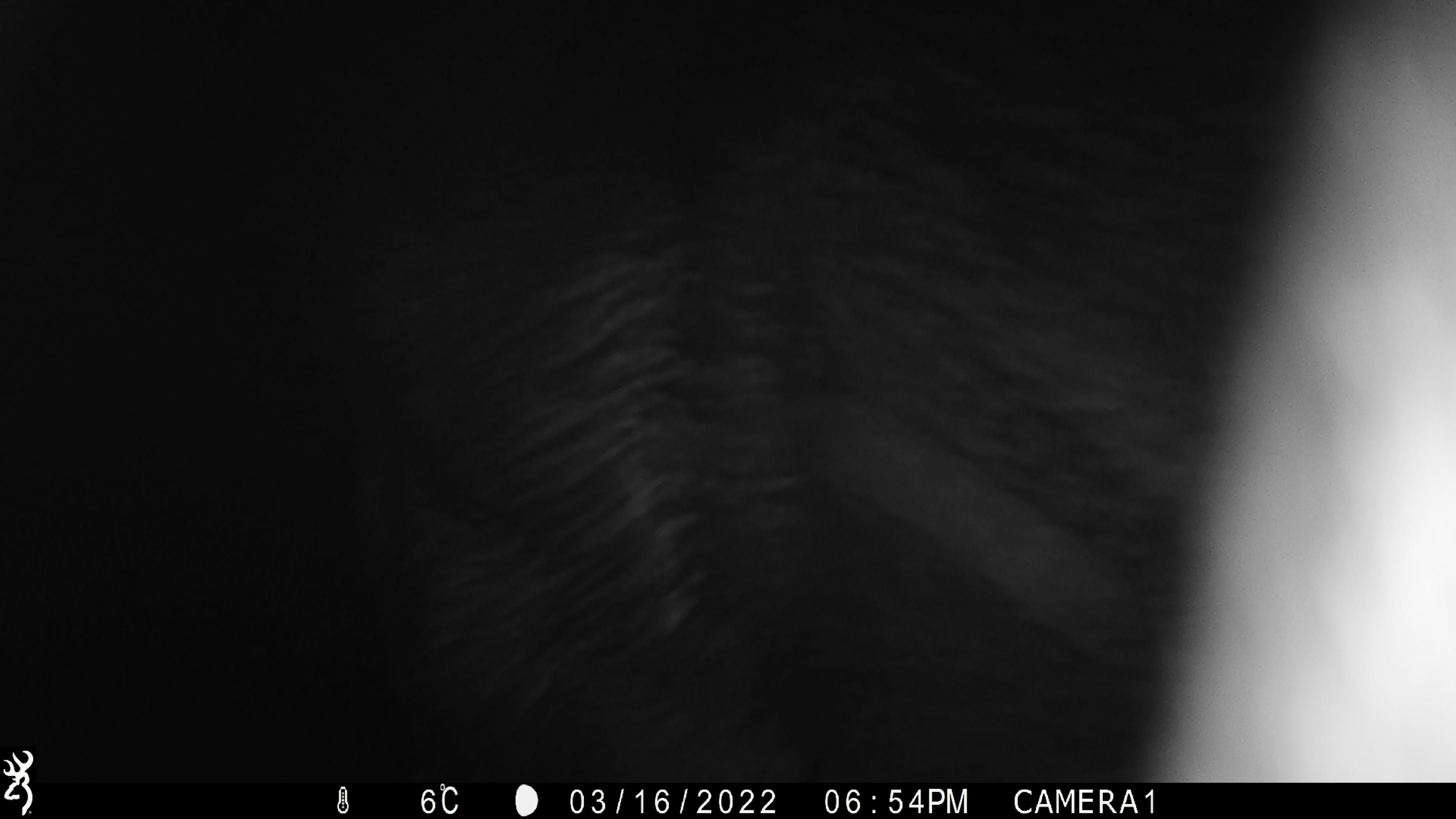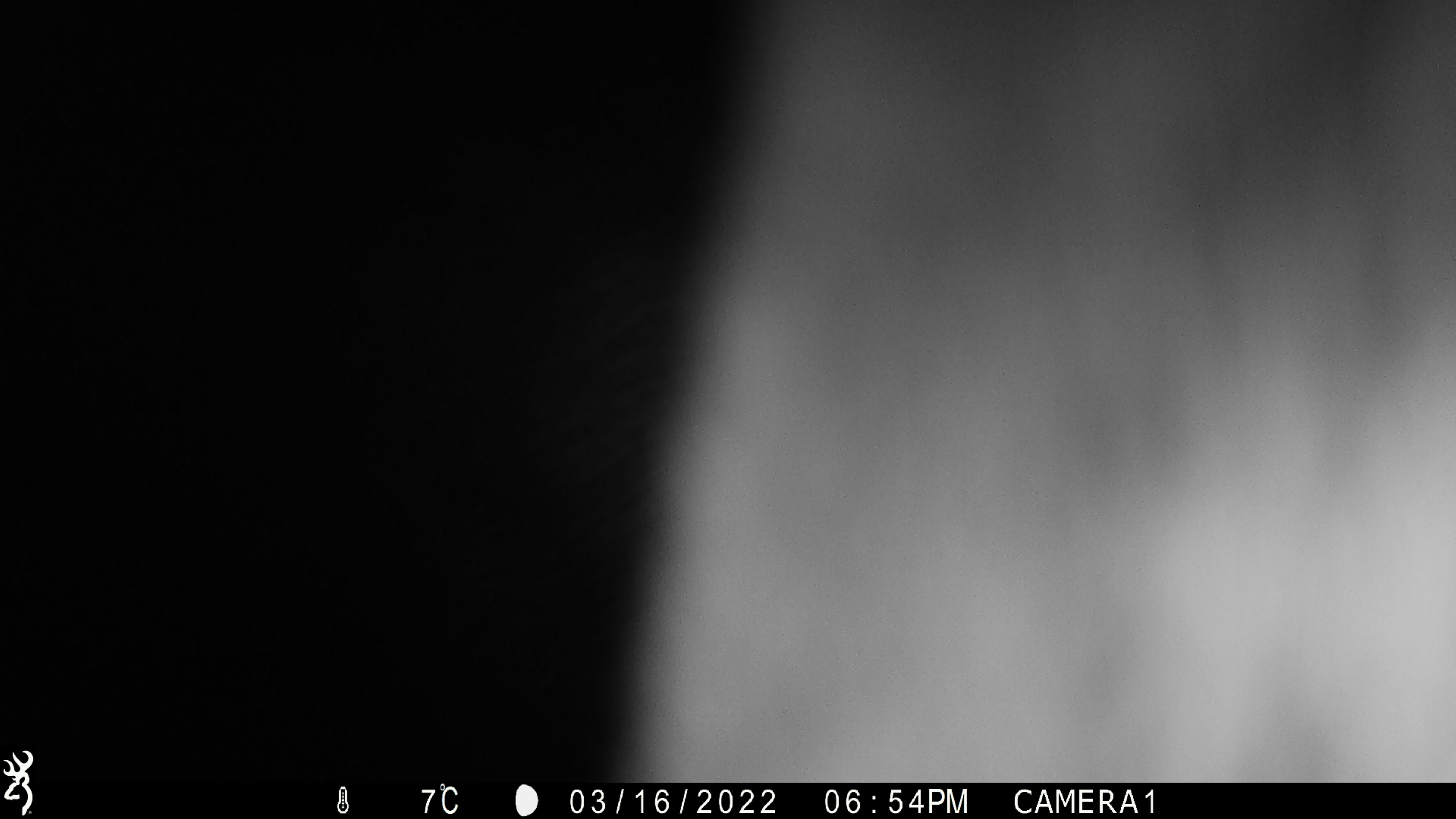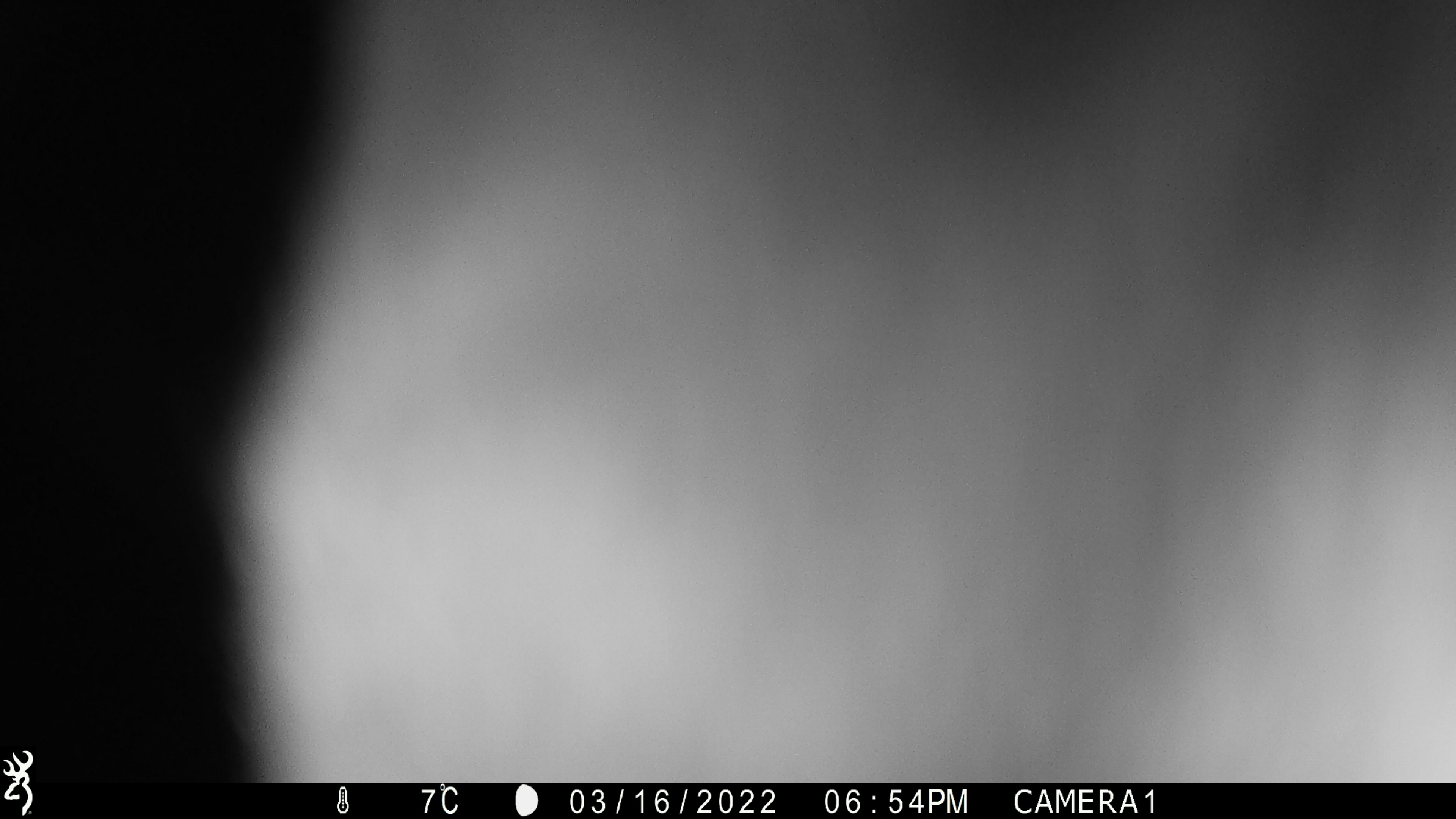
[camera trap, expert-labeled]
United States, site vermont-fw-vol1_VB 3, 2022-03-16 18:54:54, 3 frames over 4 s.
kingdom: Animalia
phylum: Chordata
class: Mammalia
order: Artiodactyla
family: Cervidae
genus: Alces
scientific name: Alces alces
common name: moose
Moose (Alces alces).